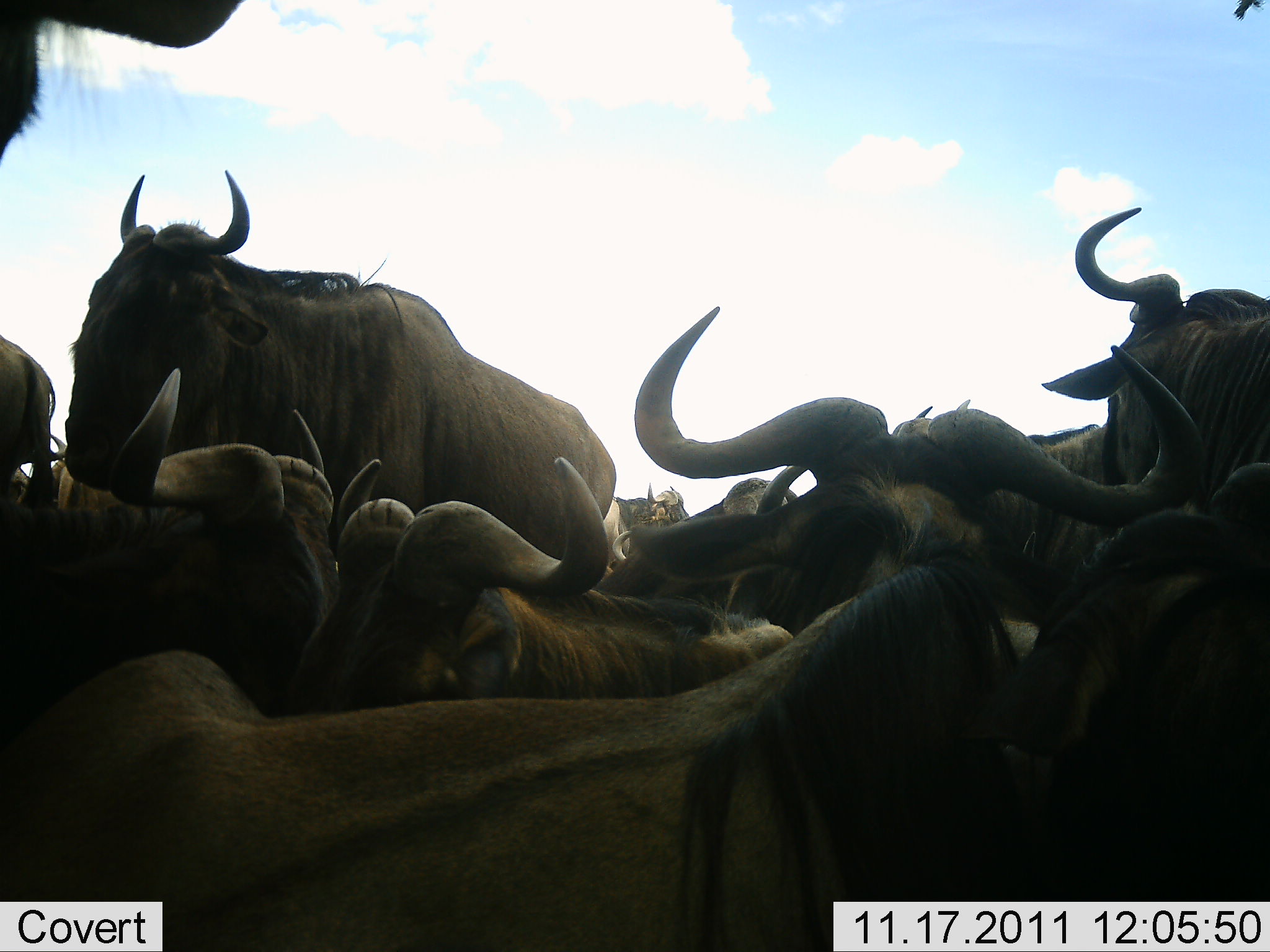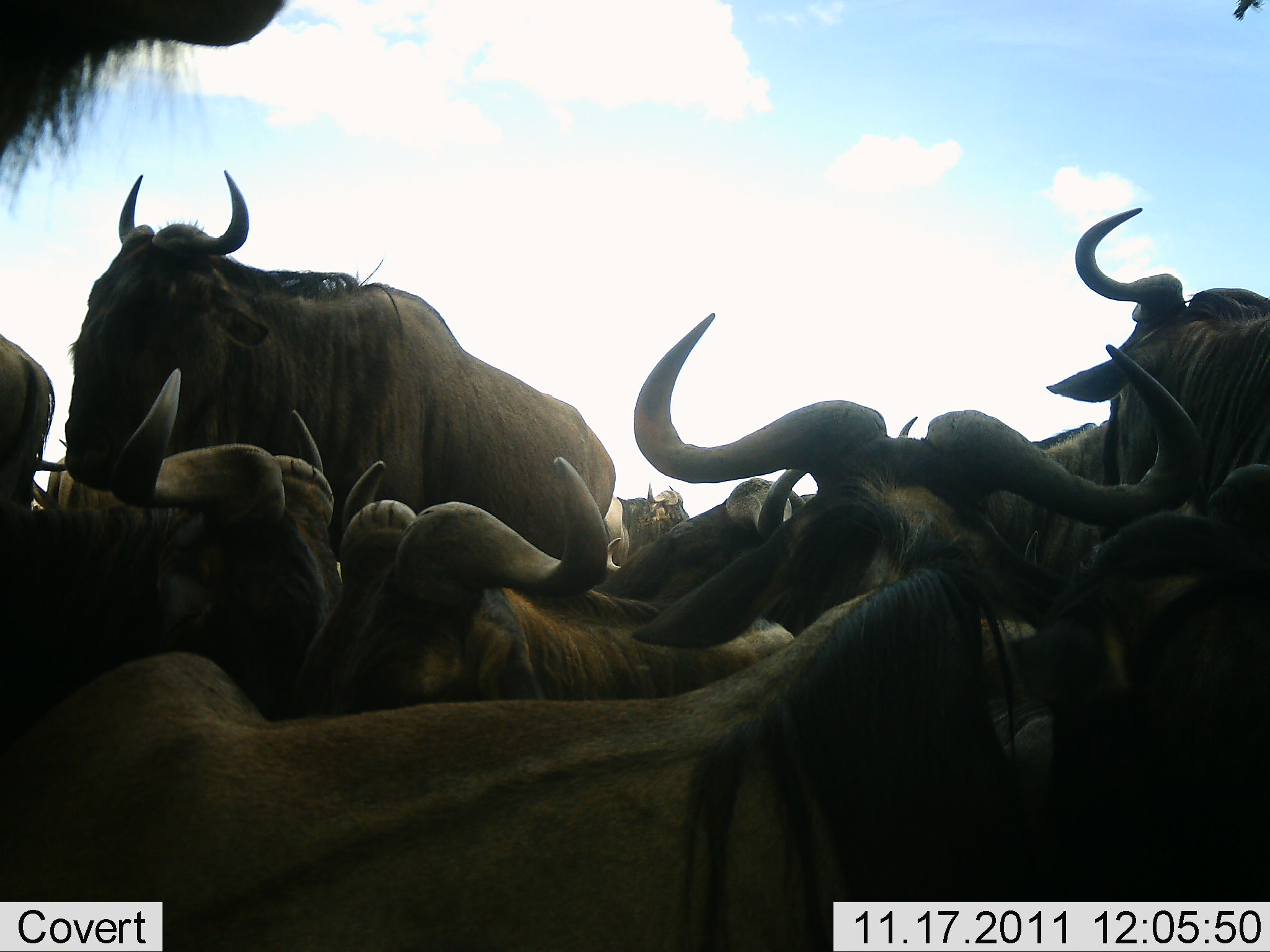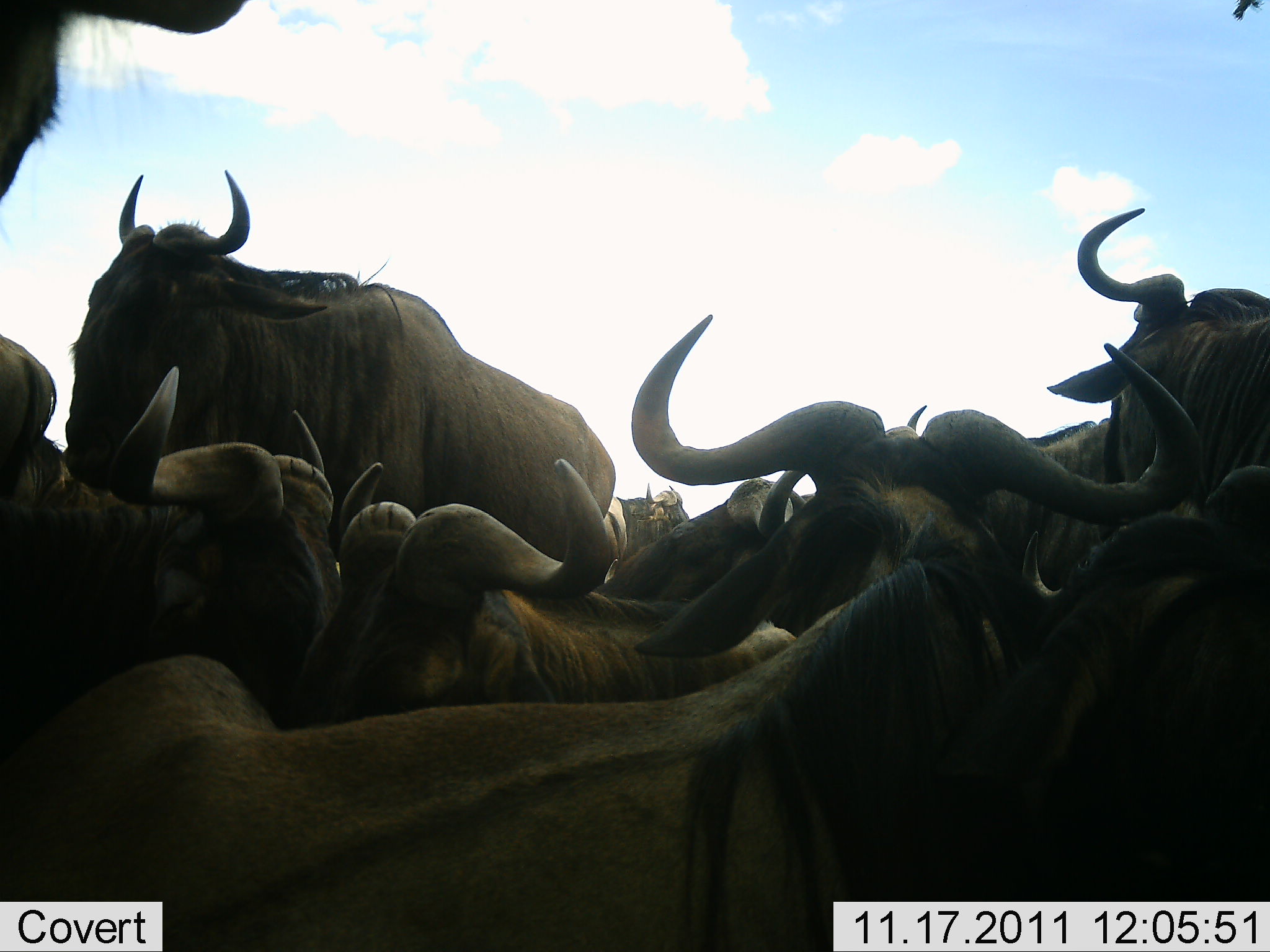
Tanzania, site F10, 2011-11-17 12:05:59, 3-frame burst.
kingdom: Animalia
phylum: Chordata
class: Mammalia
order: Artiodactyla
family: Bovidae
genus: Connochaetes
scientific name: Connochaetes taurinus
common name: blue wildebeest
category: wildebeest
Wildebeest (blue wildebeest) (Connochaetes taurinus), count 11-50. Behavior (volunteer vote fractions): standing 69%, resting 62%, moving 8%, interacting 31%. Young present (vote fraction): 0%. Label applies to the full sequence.